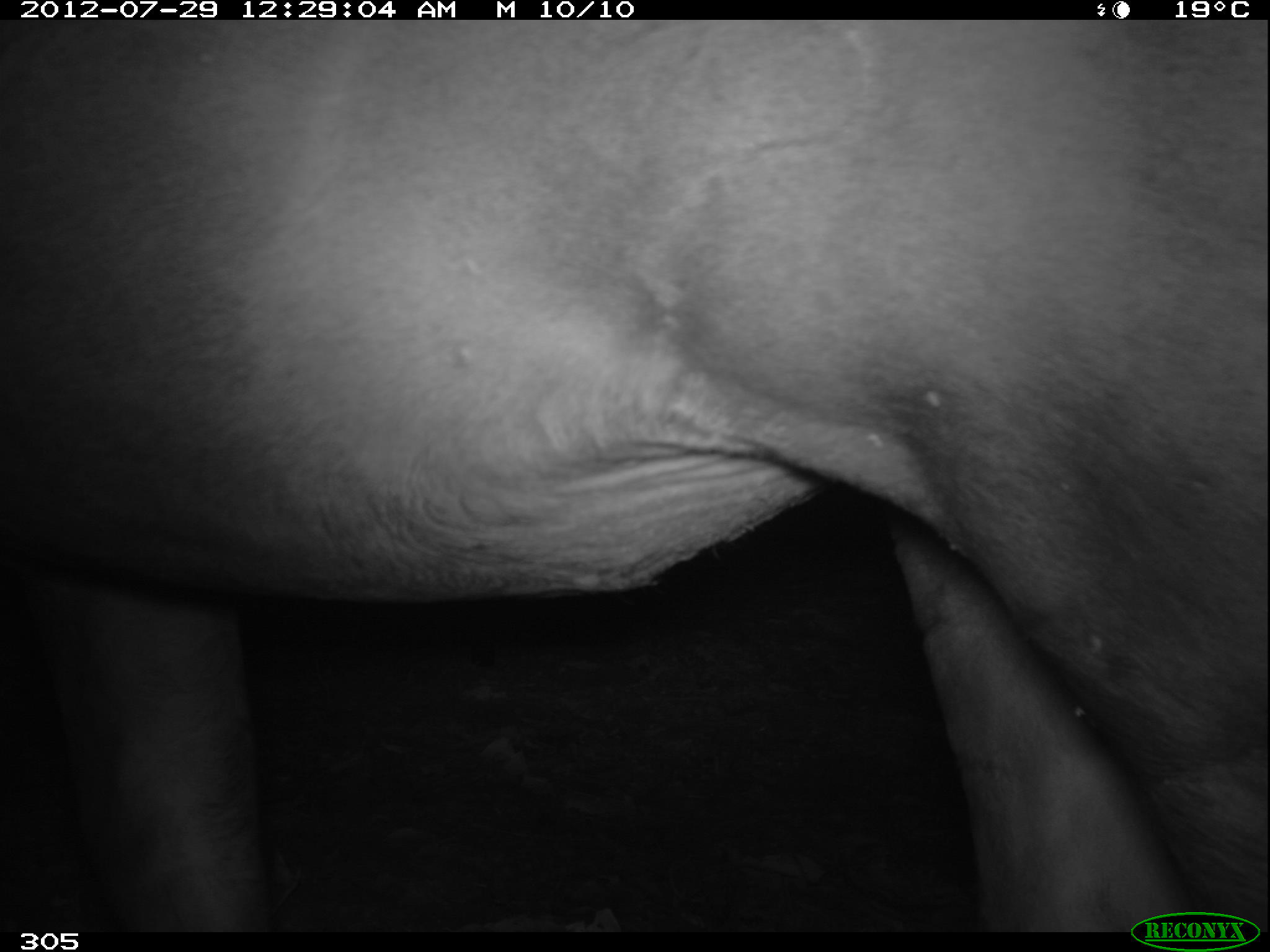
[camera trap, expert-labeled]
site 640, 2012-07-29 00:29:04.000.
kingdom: Animalia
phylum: Chordata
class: Mammalia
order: Perissodactyla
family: Tapiridae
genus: Tapirus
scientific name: Tapirus terrestris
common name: south american tapir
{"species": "Tapirus terrestris (south american tapir)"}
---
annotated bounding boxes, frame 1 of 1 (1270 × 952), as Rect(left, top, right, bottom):
tapirus terrestris: Rect(0, 20, 1269, 932)